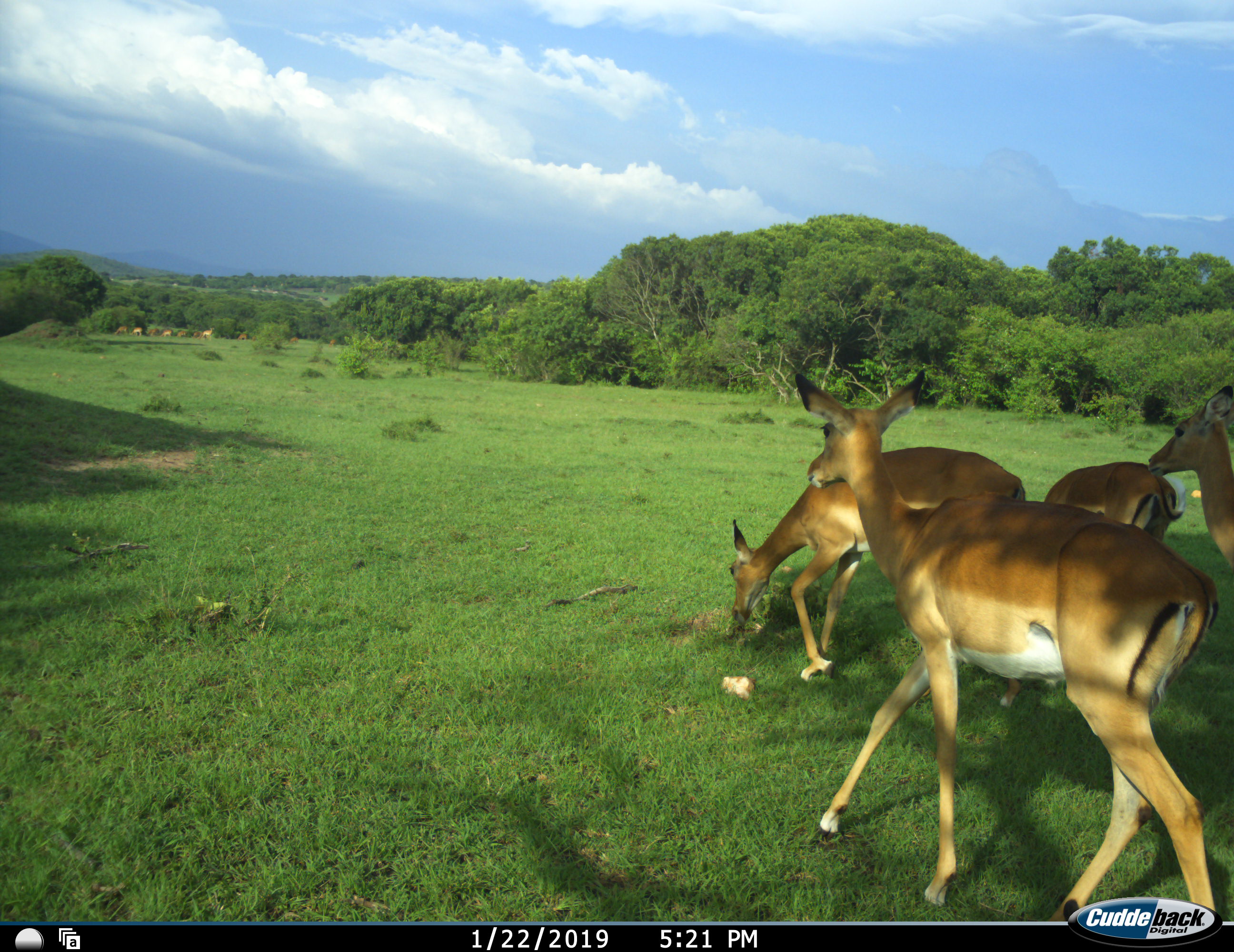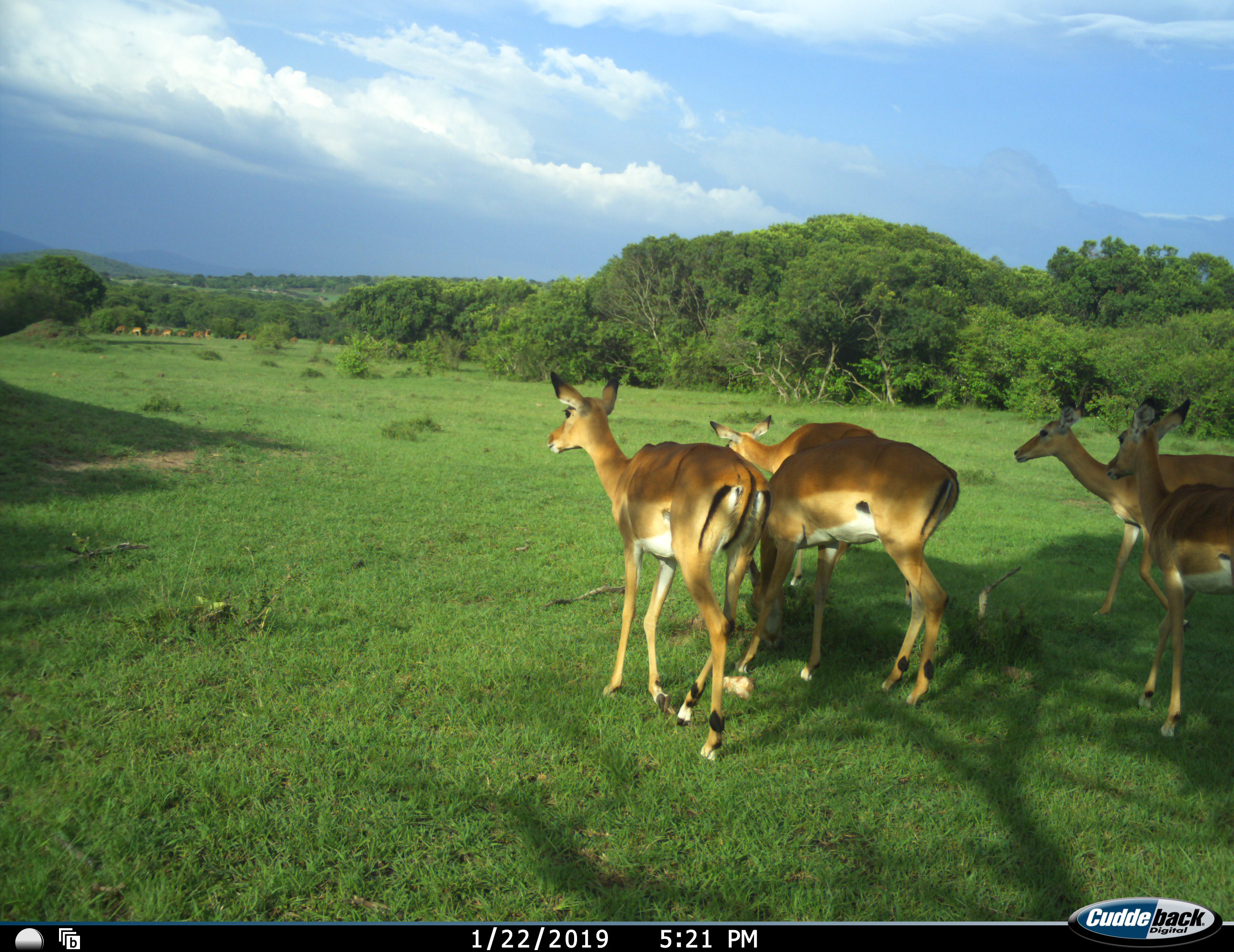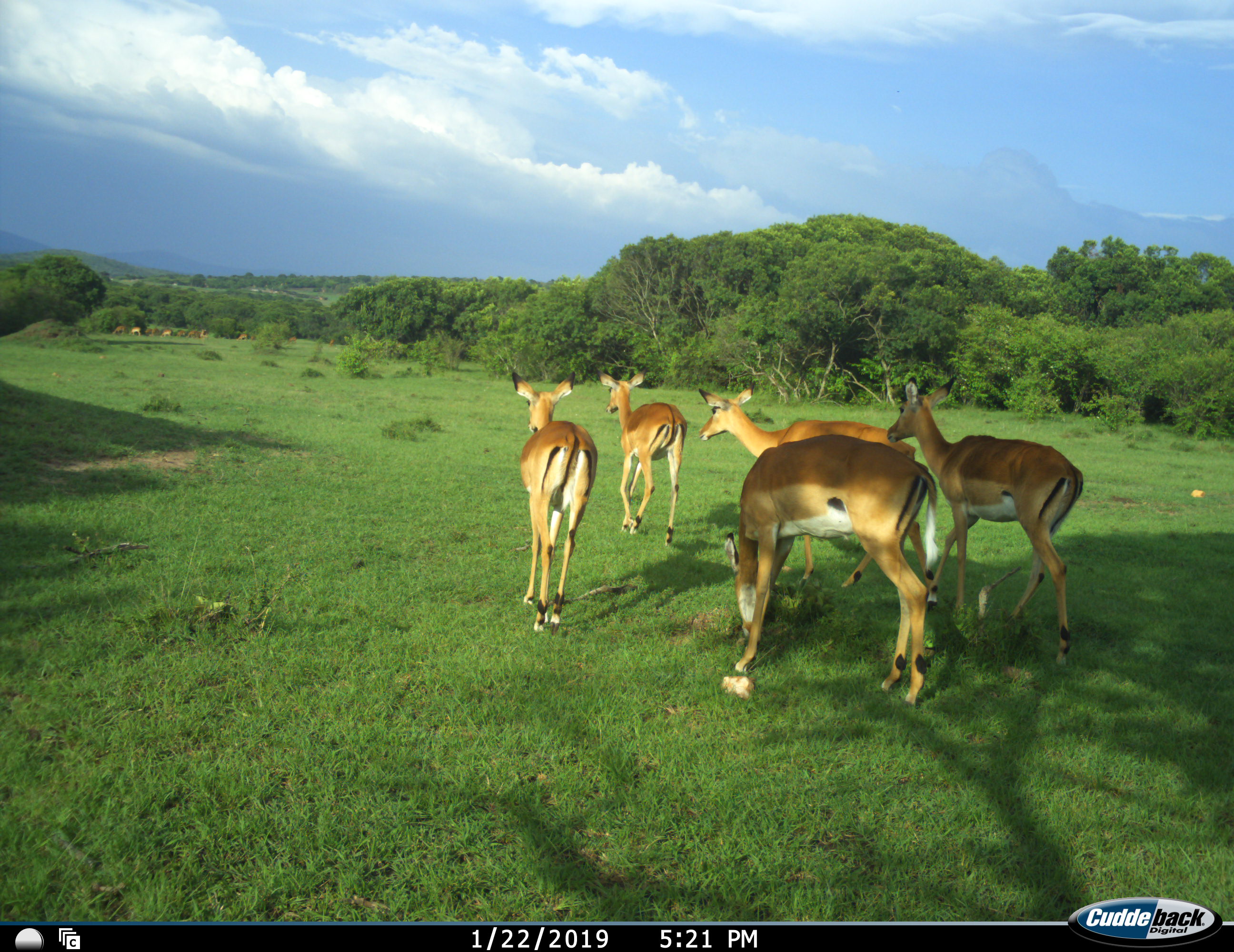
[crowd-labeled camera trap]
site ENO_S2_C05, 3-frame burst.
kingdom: Animalia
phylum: Chordata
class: Mammalia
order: Artiodactyla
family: Bovidae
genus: Aepyceros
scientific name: Aepyceros melampus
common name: impala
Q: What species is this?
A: Impala (Aepyceros melampus).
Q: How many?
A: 11-50.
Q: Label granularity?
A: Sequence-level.